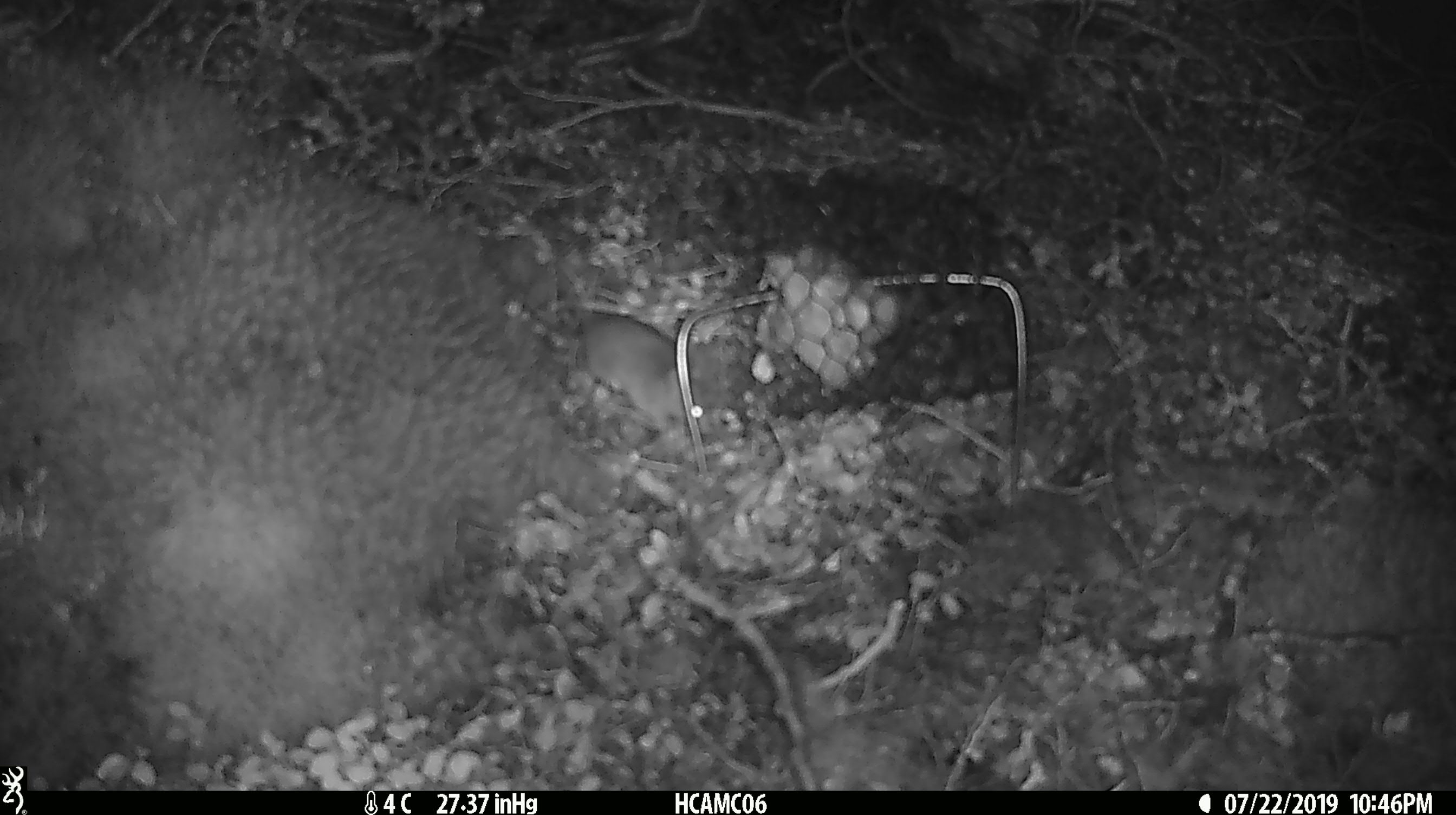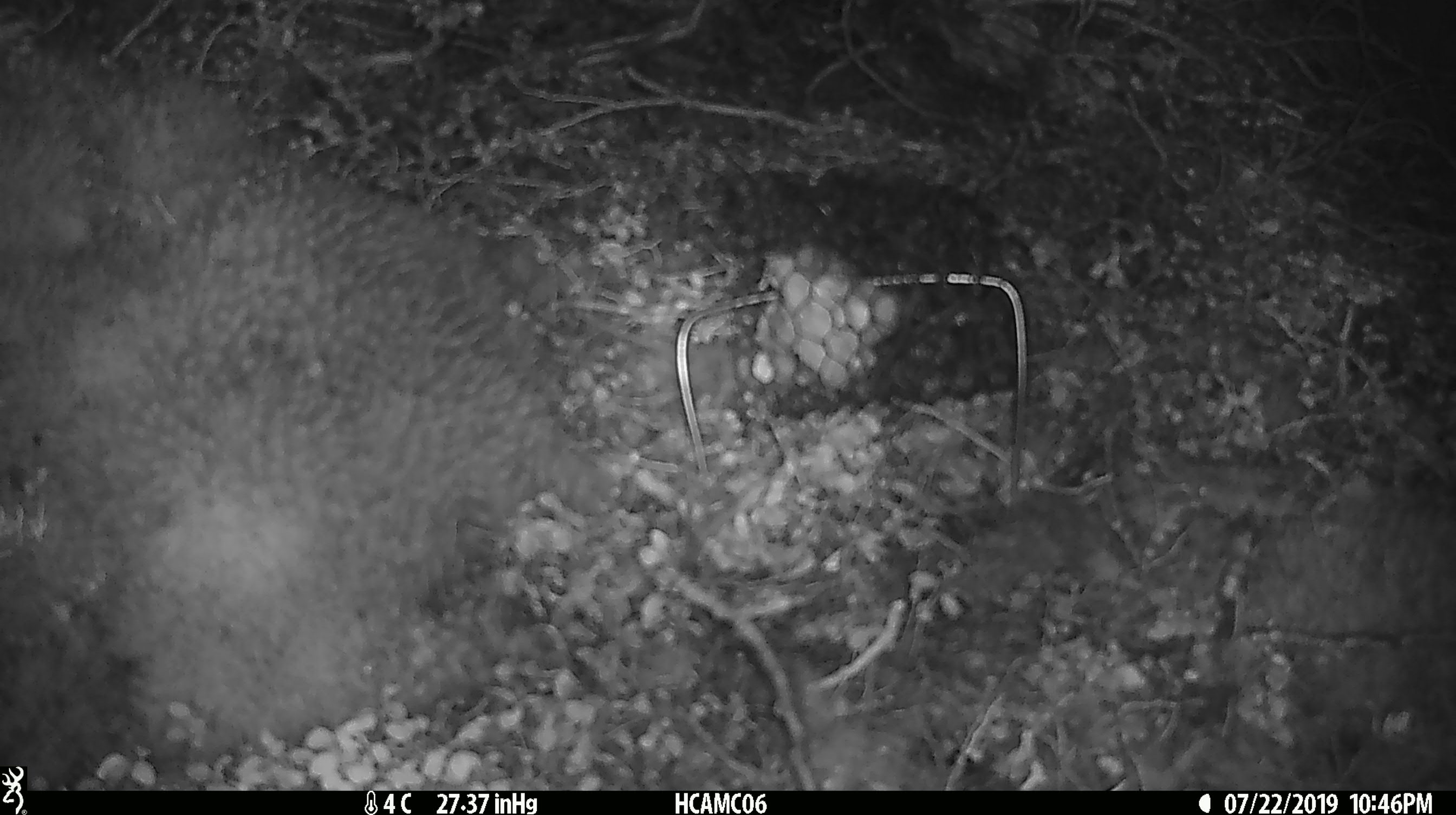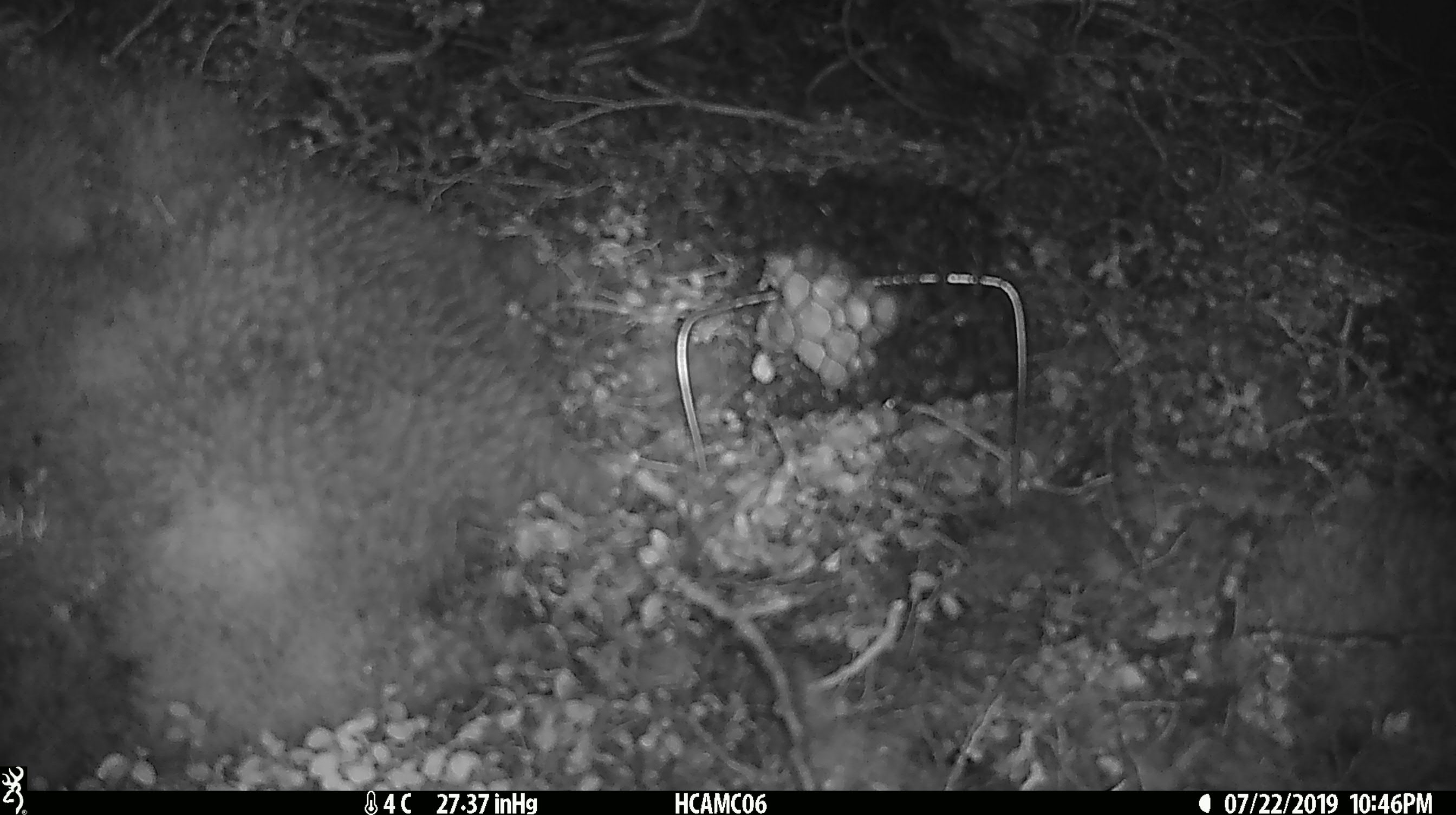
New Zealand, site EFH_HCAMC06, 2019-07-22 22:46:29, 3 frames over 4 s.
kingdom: Animalia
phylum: Chordata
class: Mammalia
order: Rodentia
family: Muridae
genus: Mus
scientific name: Mus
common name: mouse